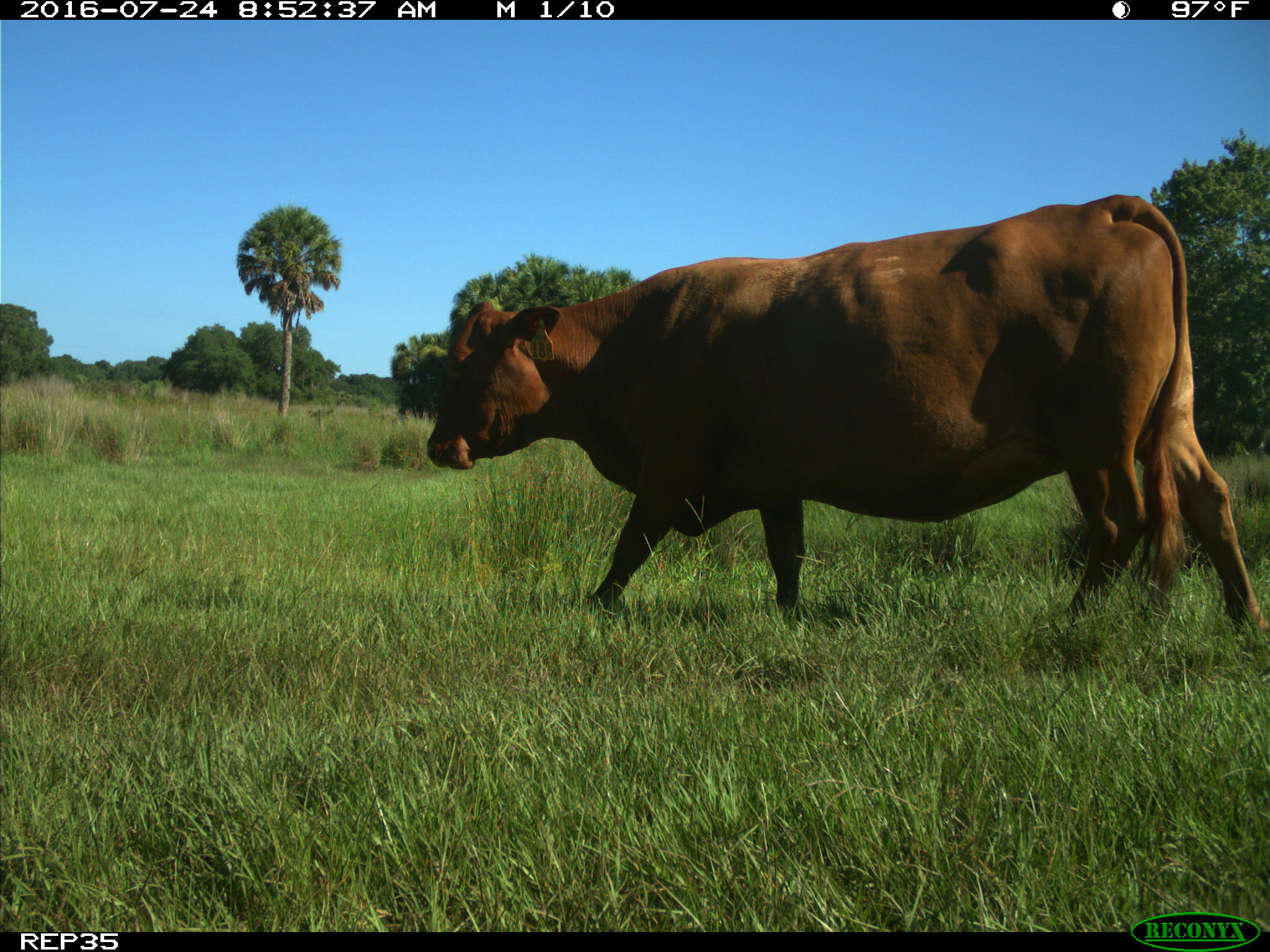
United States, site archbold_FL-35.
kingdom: Animalia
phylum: Chordata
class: Mammalia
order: Artiodactyla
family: Bovidae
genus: Bos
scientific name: Bos taurus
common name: domestic cow